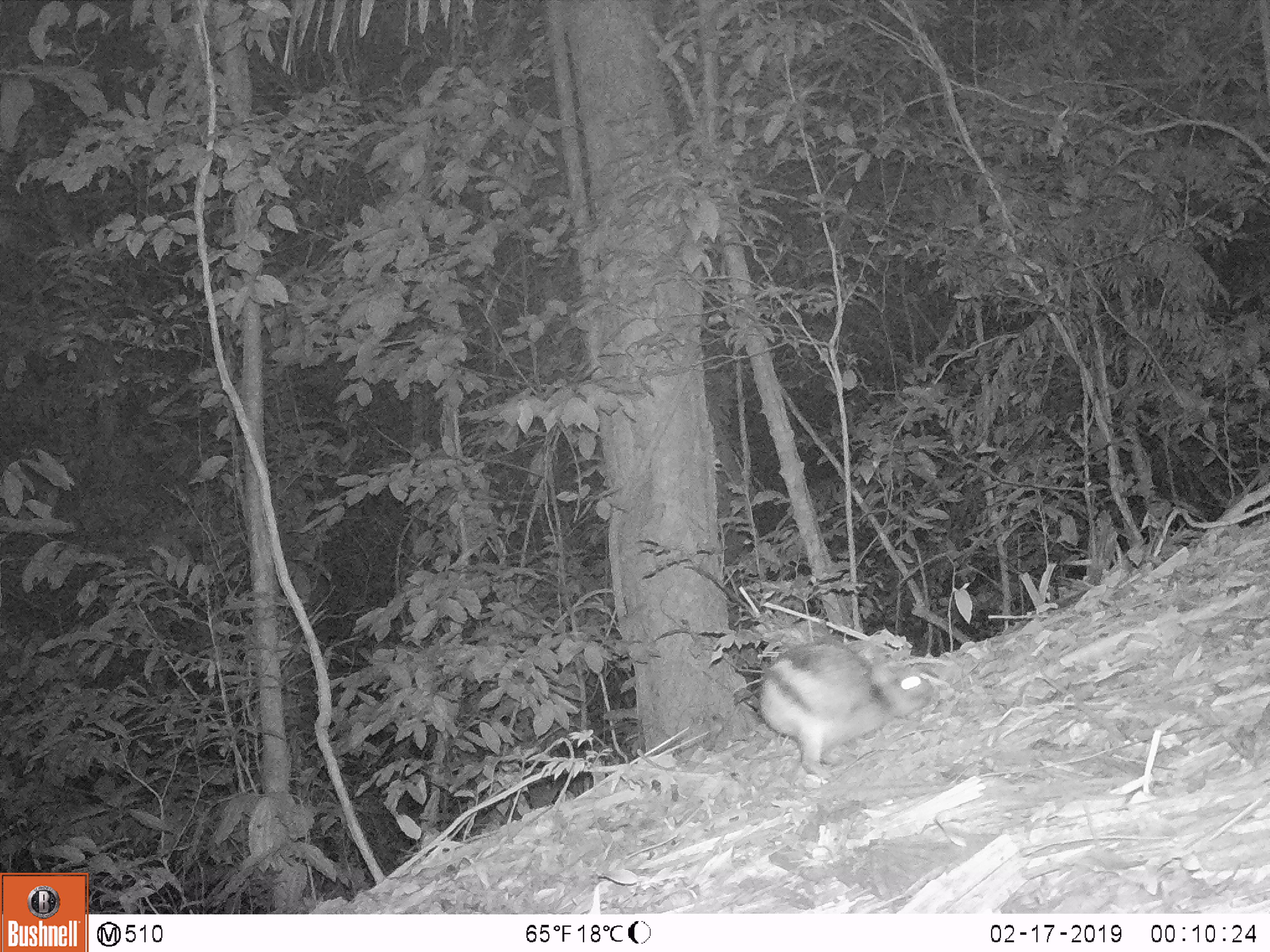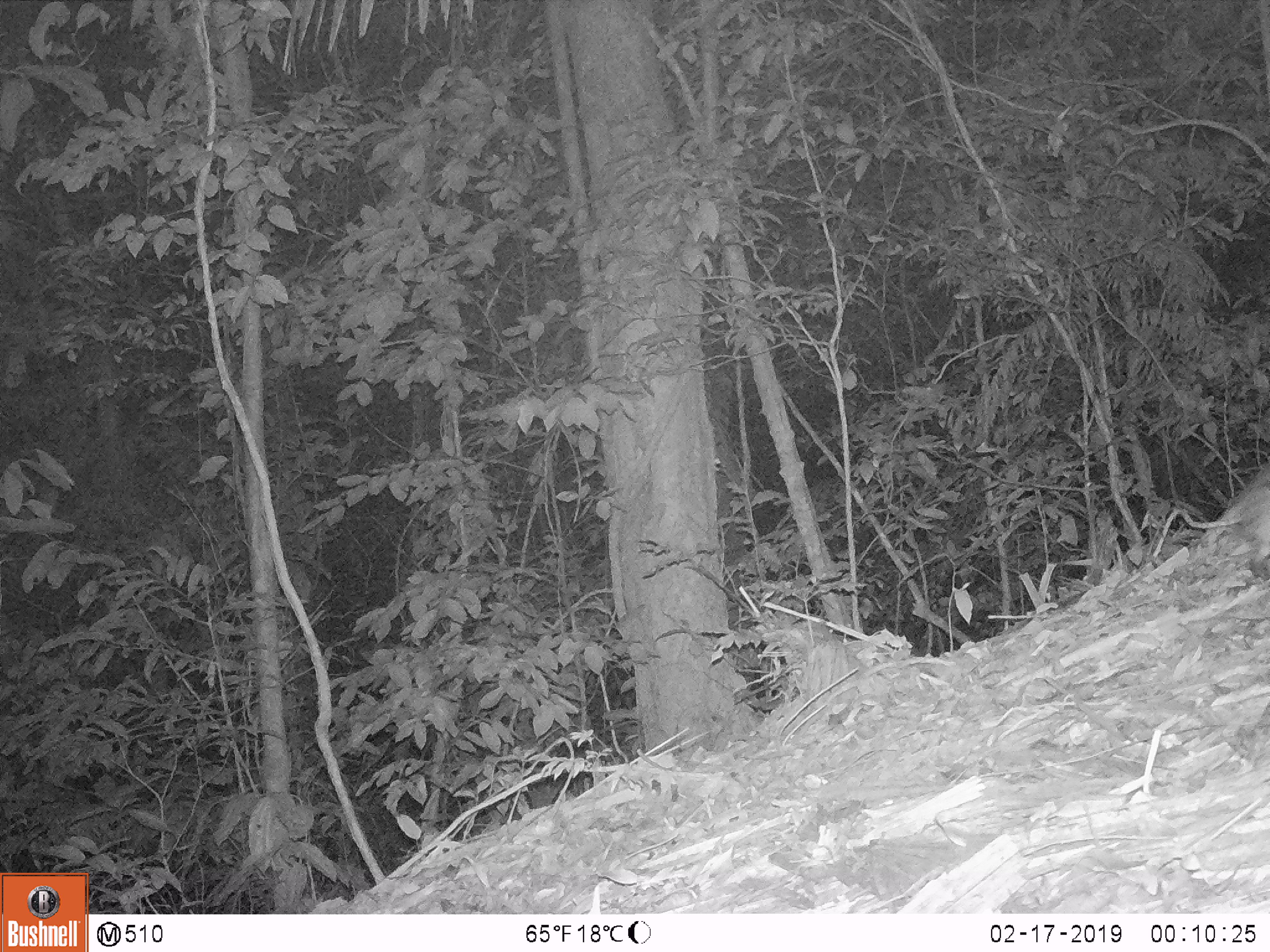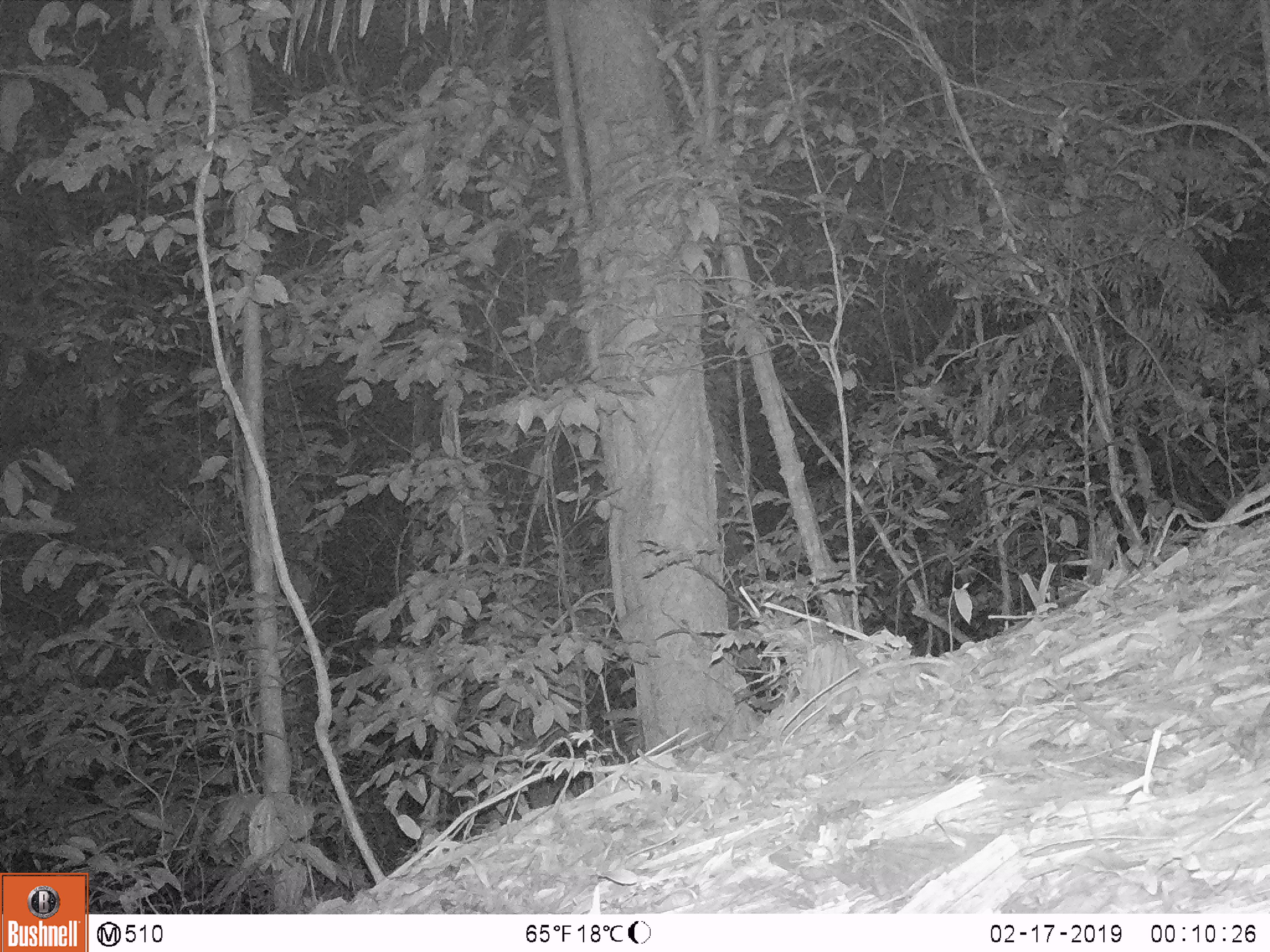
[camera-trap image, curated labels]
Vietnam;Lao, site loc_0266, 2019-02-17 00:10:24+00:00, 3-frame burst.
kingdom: Animalia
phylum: Chordata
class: Mammalia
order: Lagomorpha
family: Leporidae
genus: Nesolagus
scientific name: Nesolagus timminsi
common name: annamite striped rabbit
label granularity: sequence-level